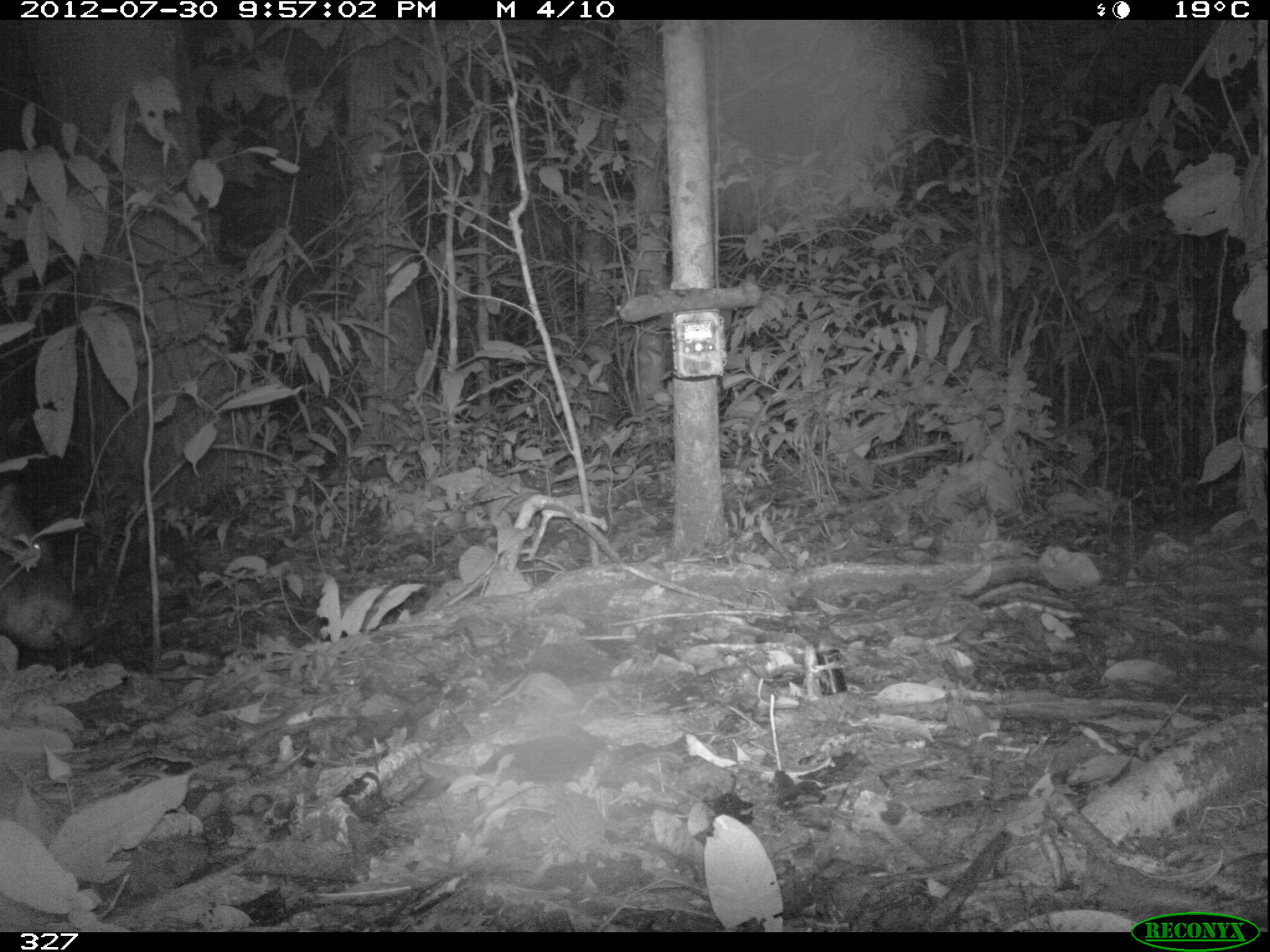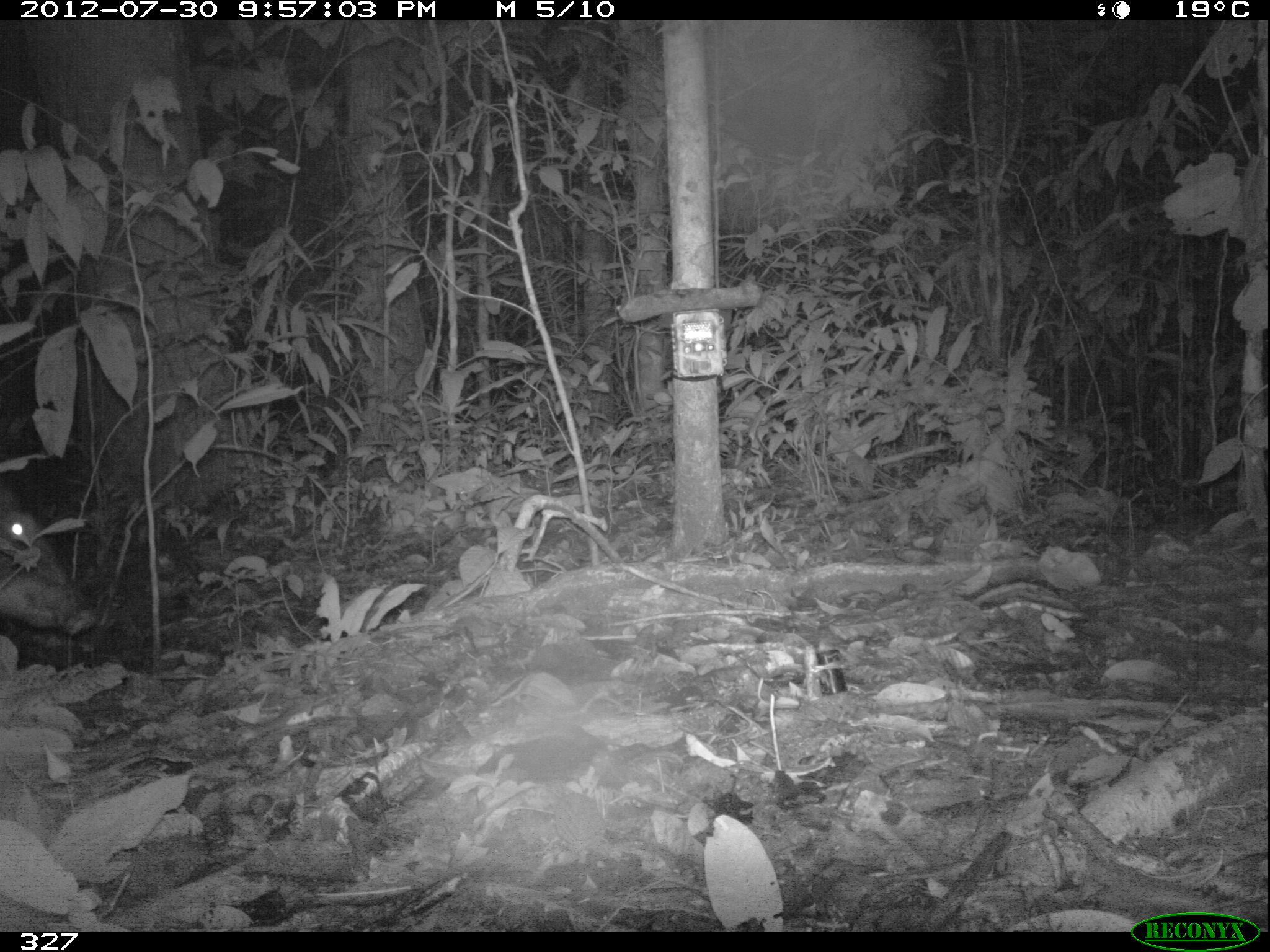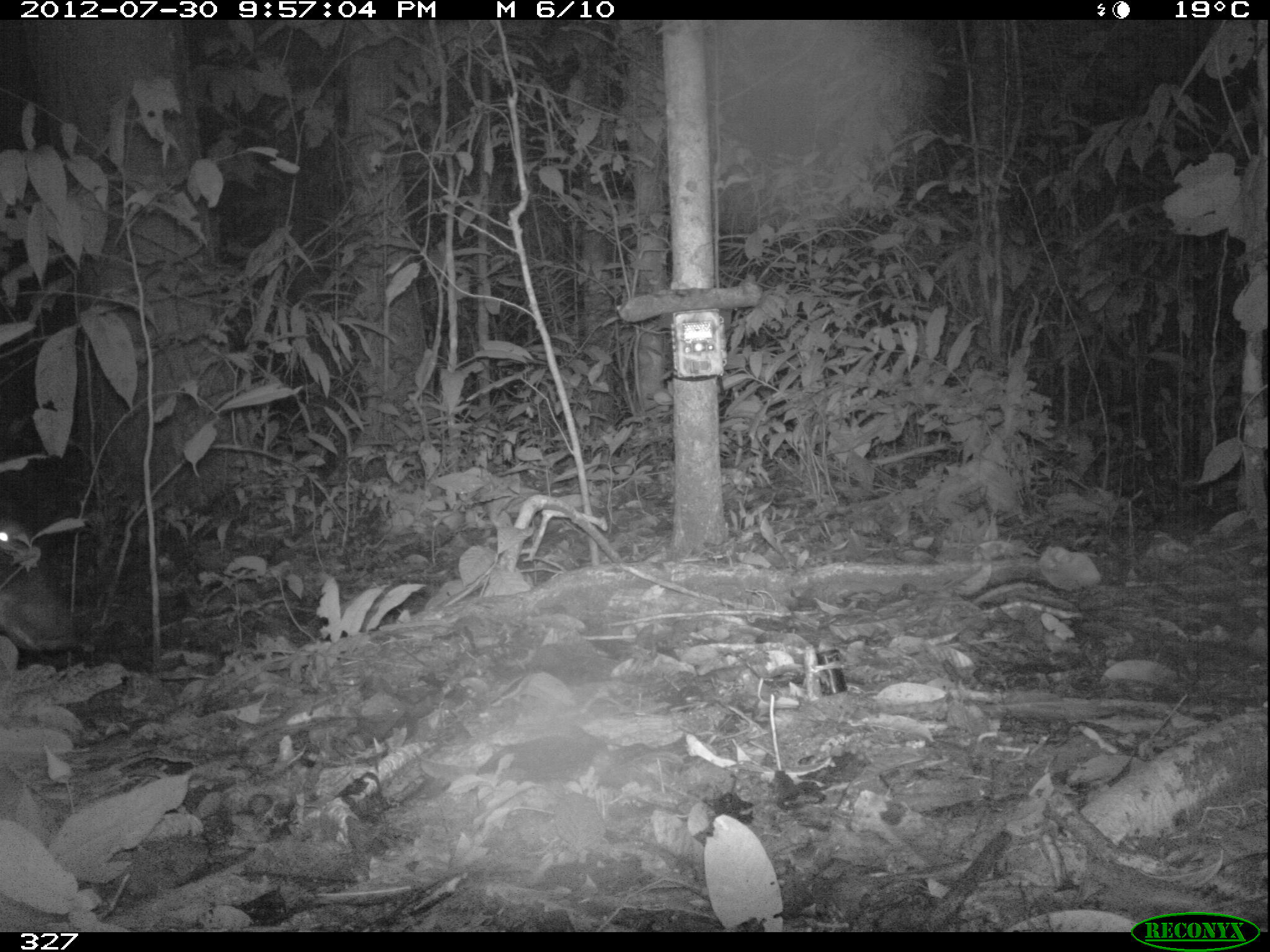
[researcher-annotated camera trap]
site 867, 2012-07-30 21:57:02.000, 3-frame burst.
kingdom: Animalia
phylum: Chordata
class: Mammalia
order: Artiodactyla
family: Tayassuidae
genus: Tayassu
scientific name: Tayassu pecari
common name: white-lipped peccary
Tayassu pecari (white-lipped peccary).